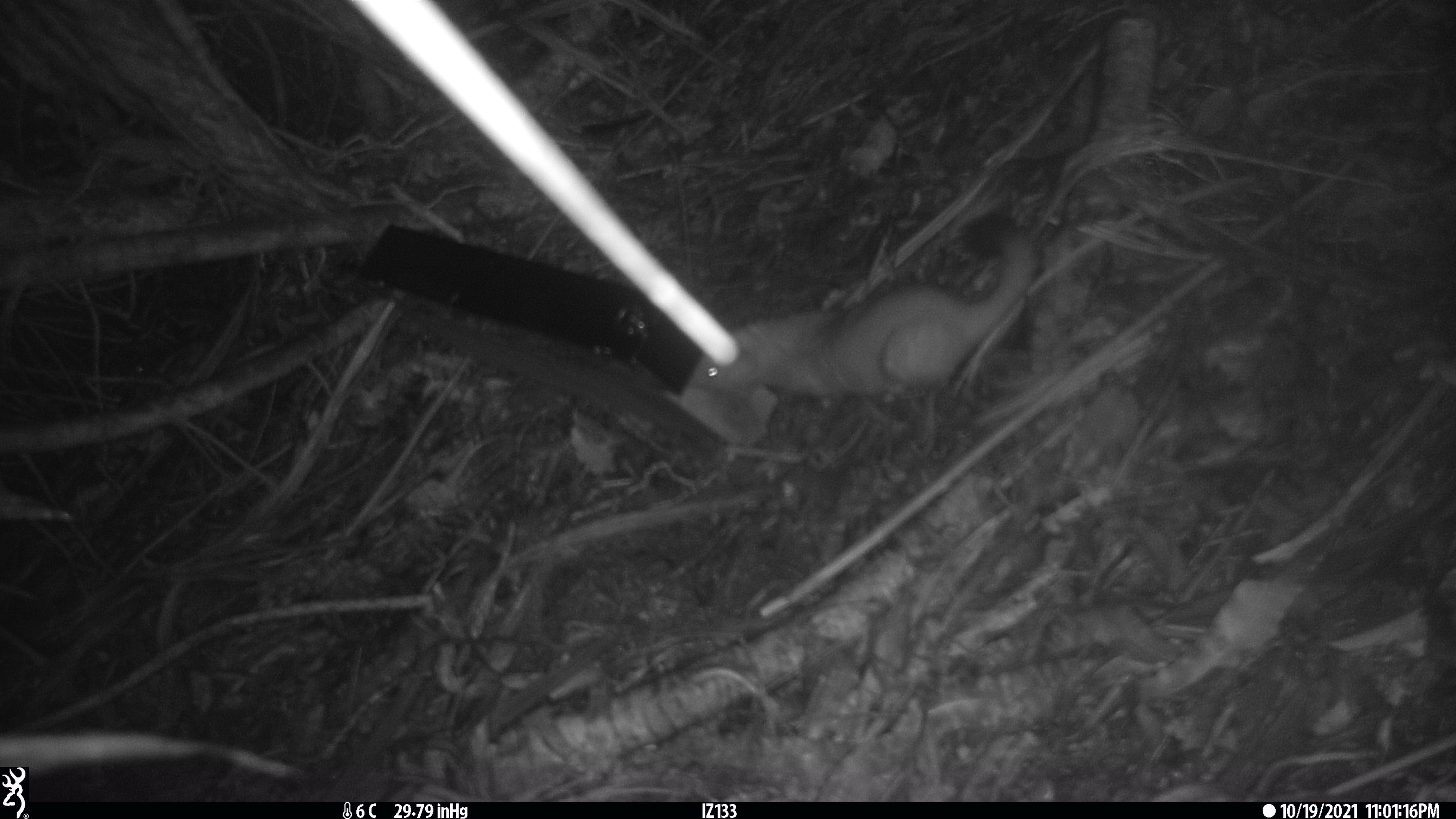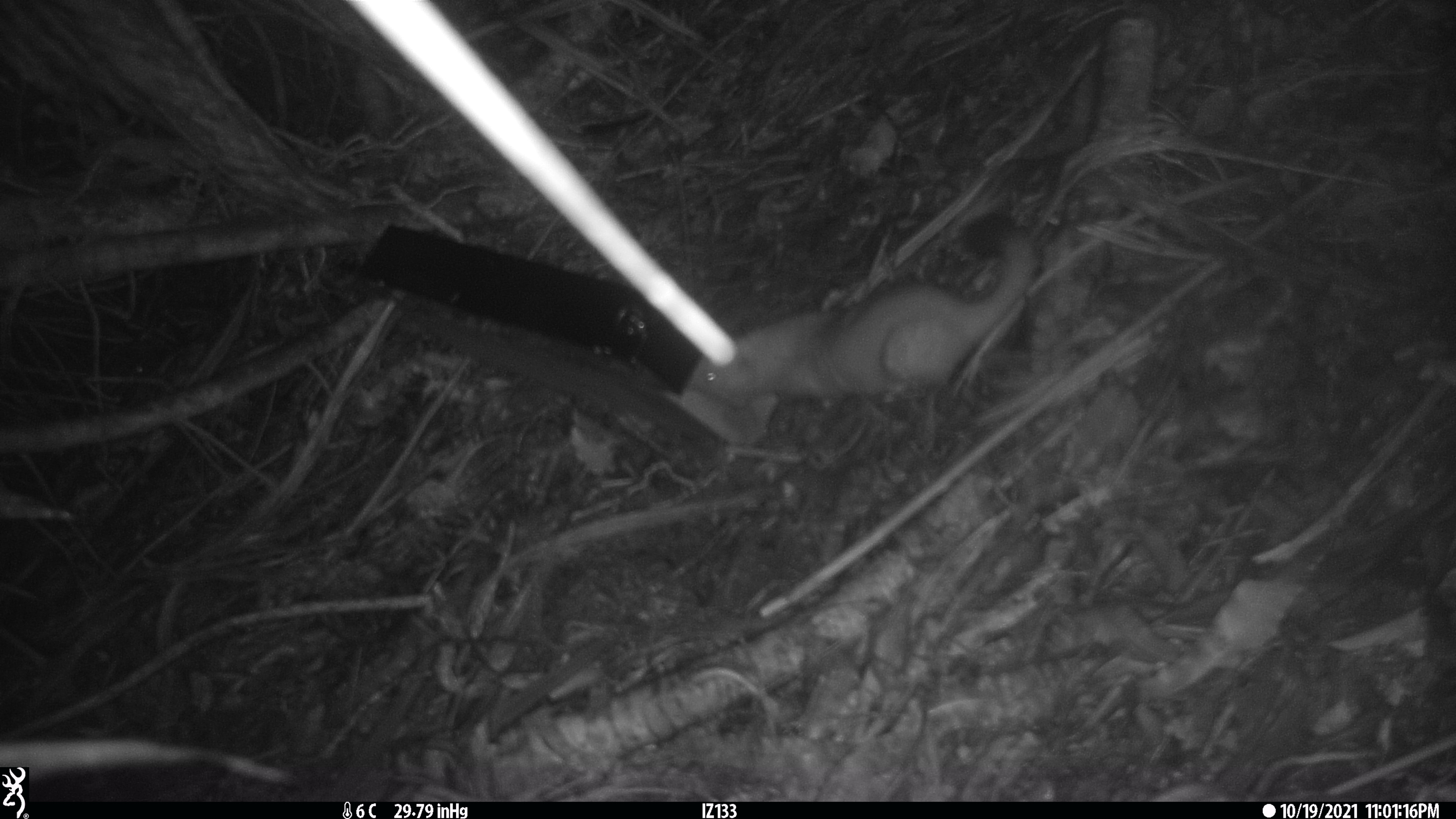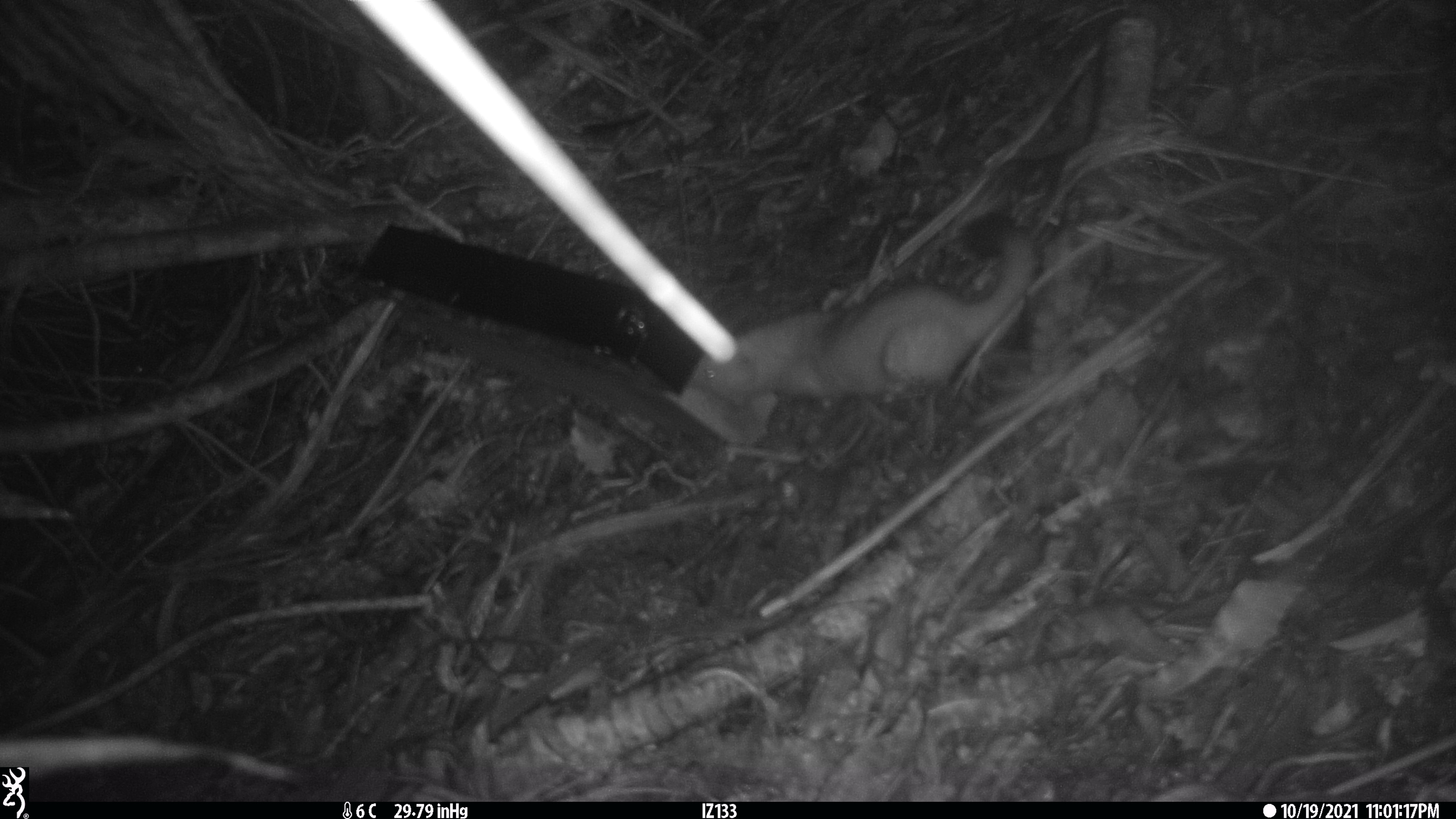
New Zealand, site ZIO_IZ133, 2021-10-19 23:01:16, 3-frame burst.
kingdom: Animalia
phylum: Chordata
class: Mammalia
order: Carnivora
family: Mustelidae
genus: Mustela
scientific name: Mustela erminea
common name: stoat